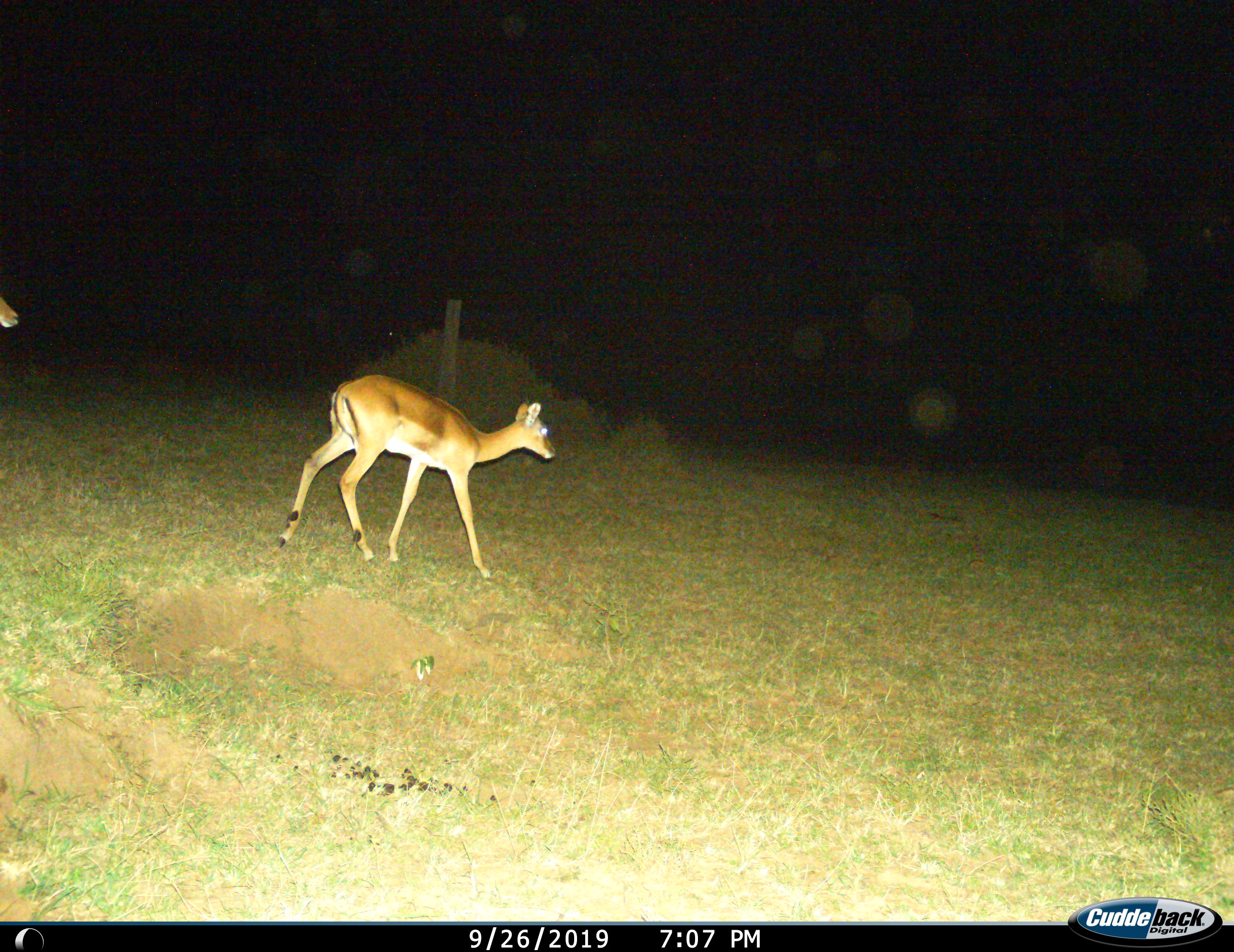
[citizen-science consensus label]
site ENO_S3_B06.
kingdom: Animalia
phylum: Chordata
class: Mammalia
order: Artiodactyla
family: Bovidae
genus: Aepyceros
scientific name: Aepyceros melampus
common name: impala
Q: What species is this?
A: Impala (Aepyceros melampus).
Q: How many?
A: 2.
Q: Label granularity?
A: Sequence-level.